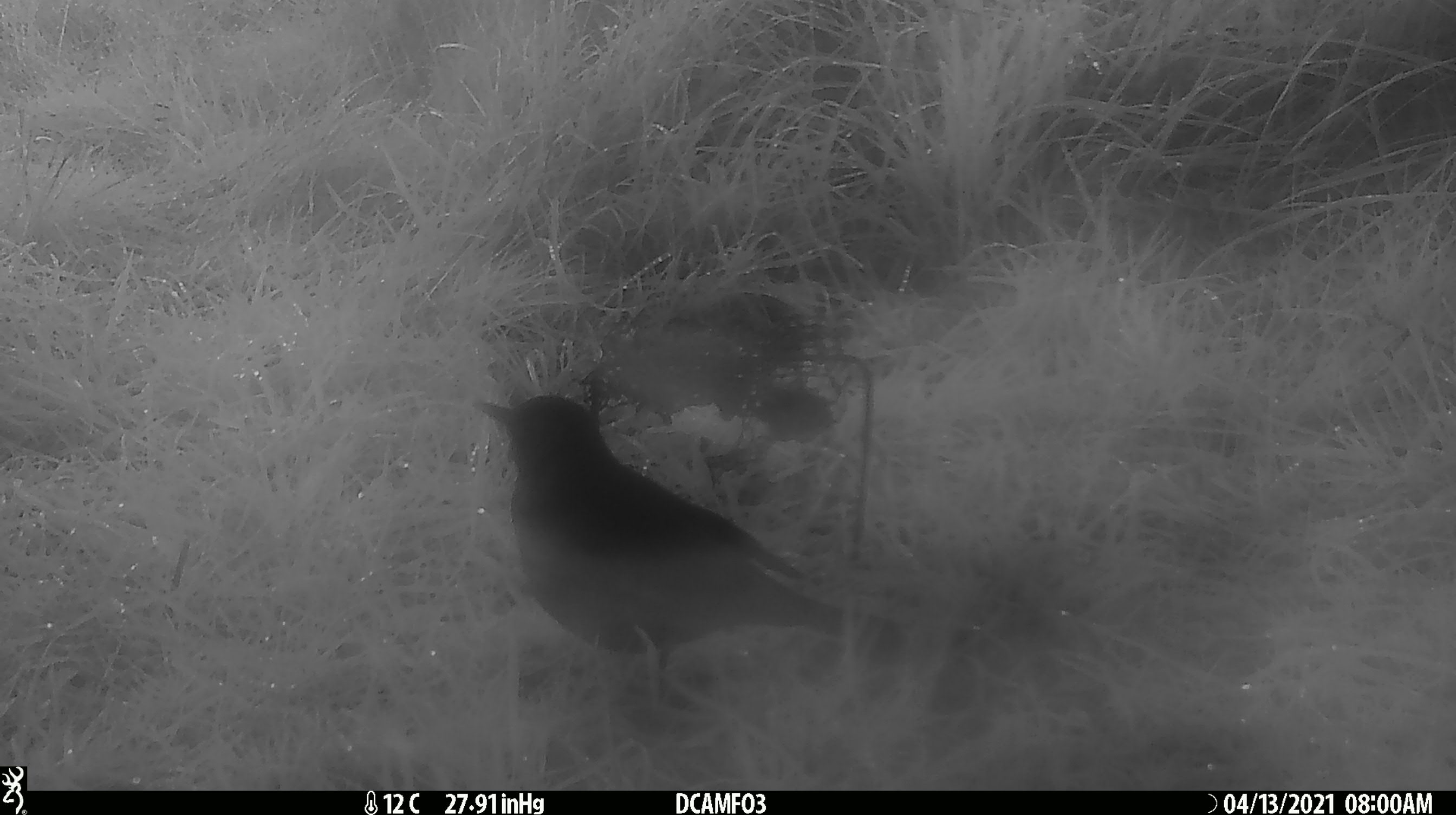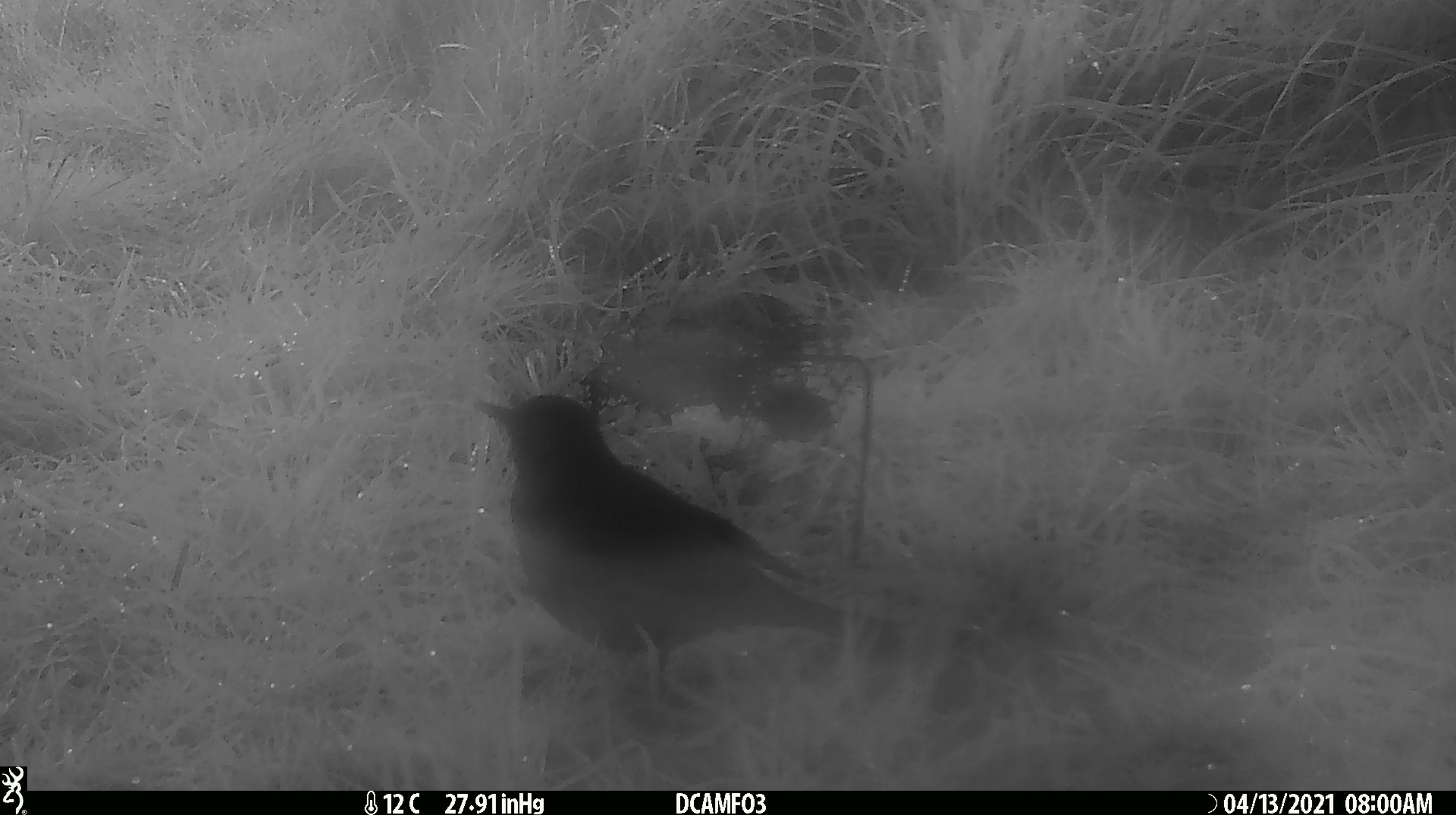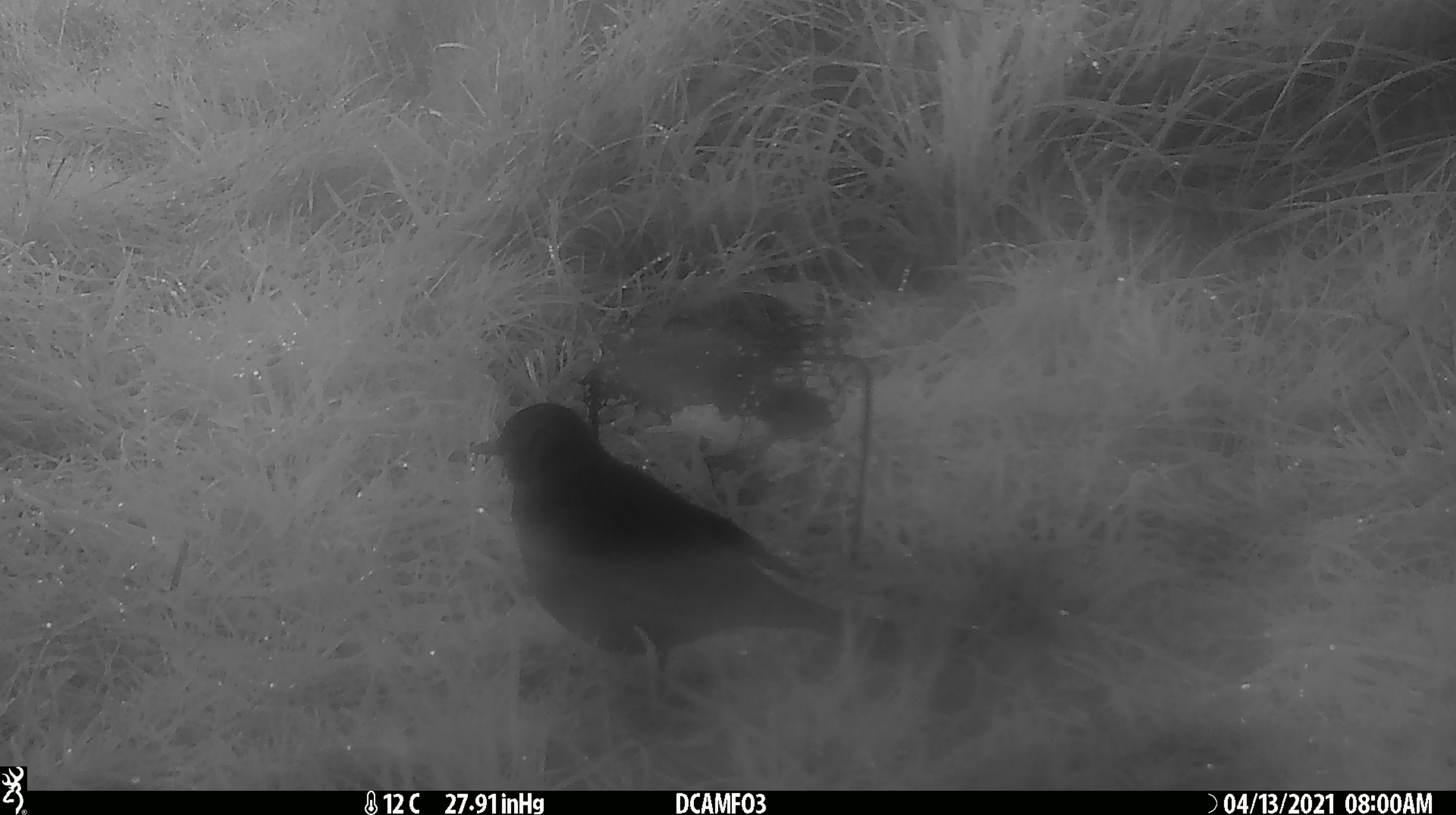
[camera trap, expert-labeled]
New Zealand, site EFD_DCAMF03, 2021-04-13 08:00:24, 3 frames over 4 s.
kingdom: Animalia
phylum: Chordata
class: Aves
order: Passeriformes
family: Turdidae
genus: Turdus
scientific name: Turdus merula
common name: eurasian blackbird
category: blackbird